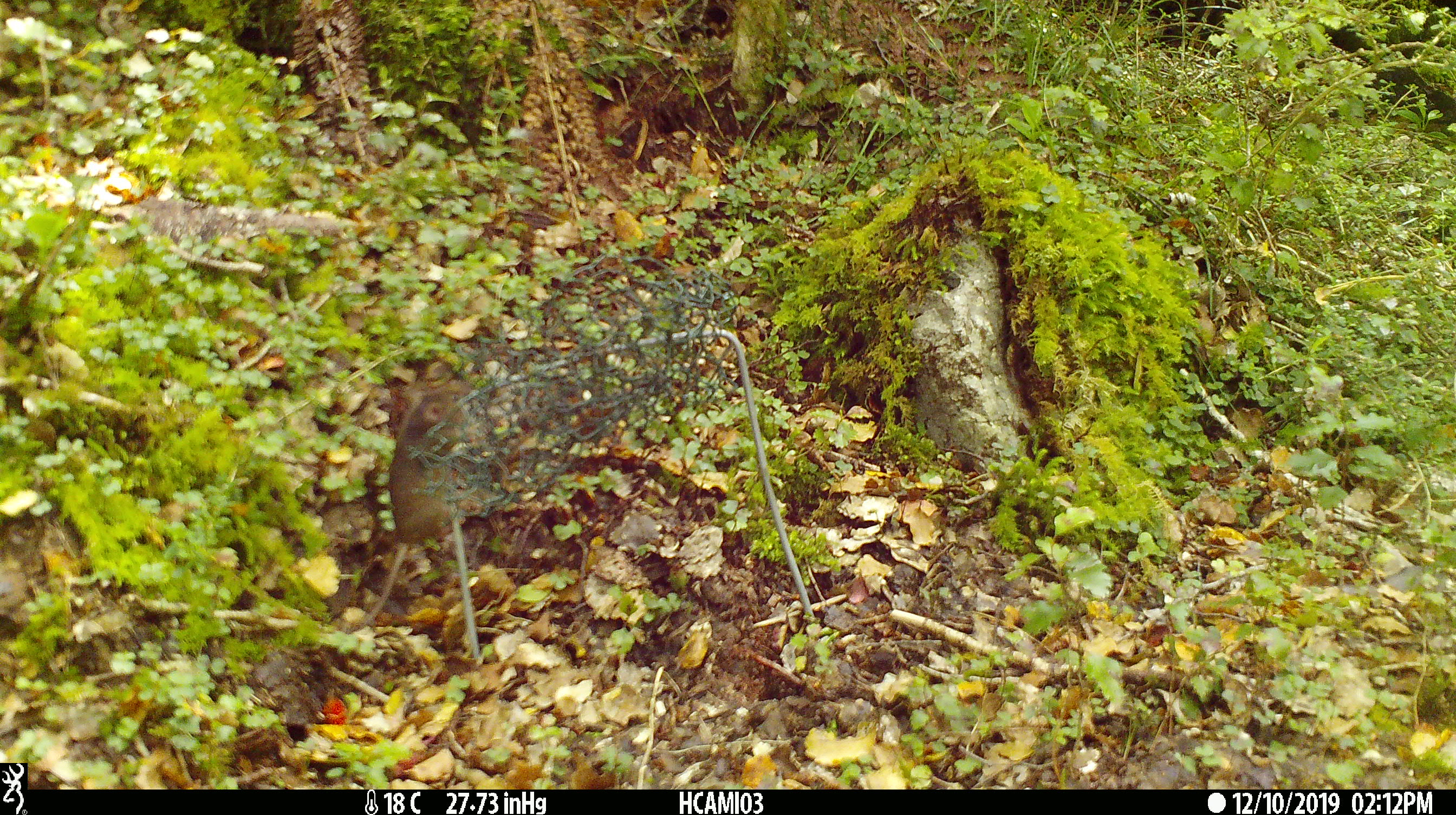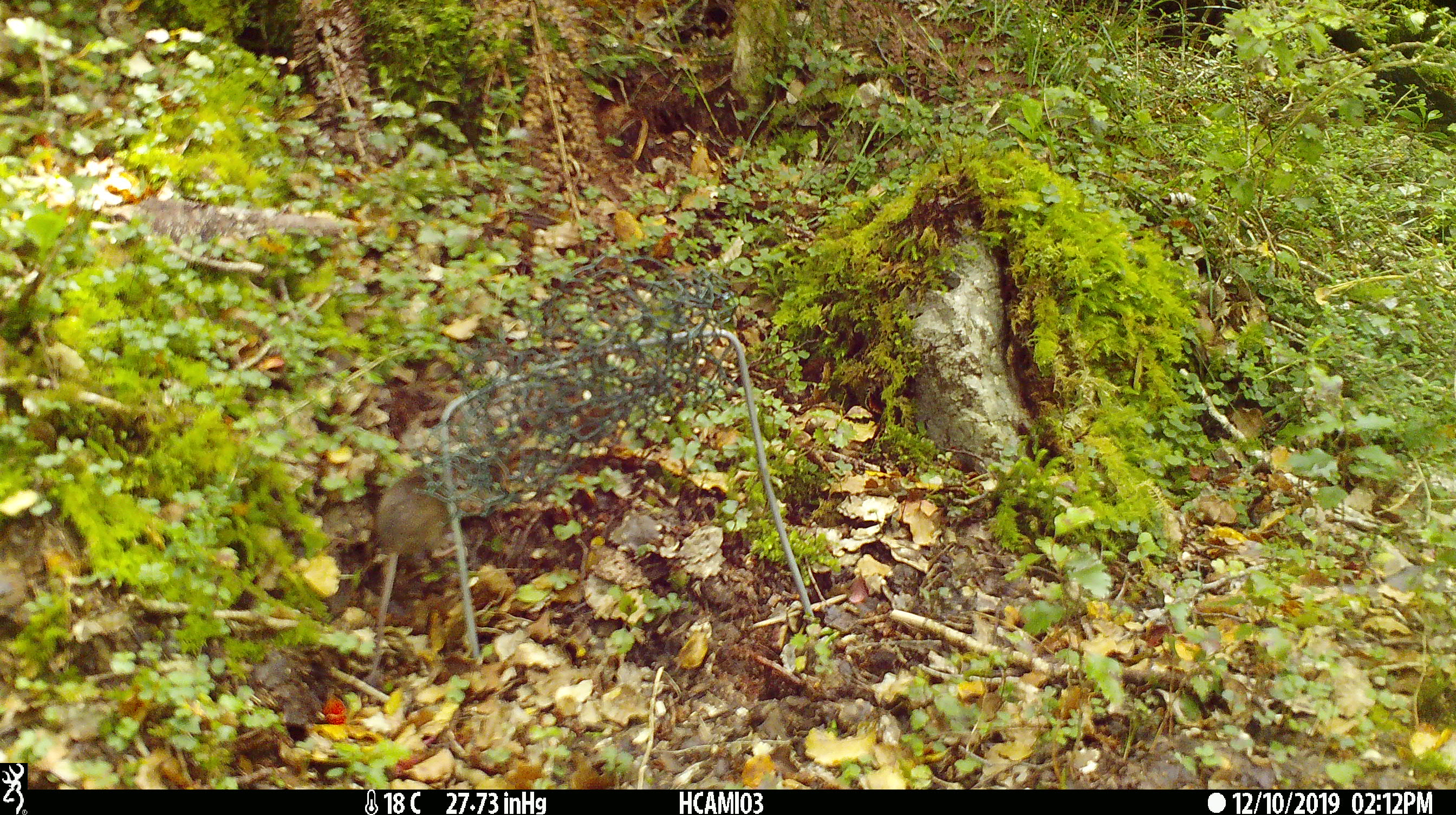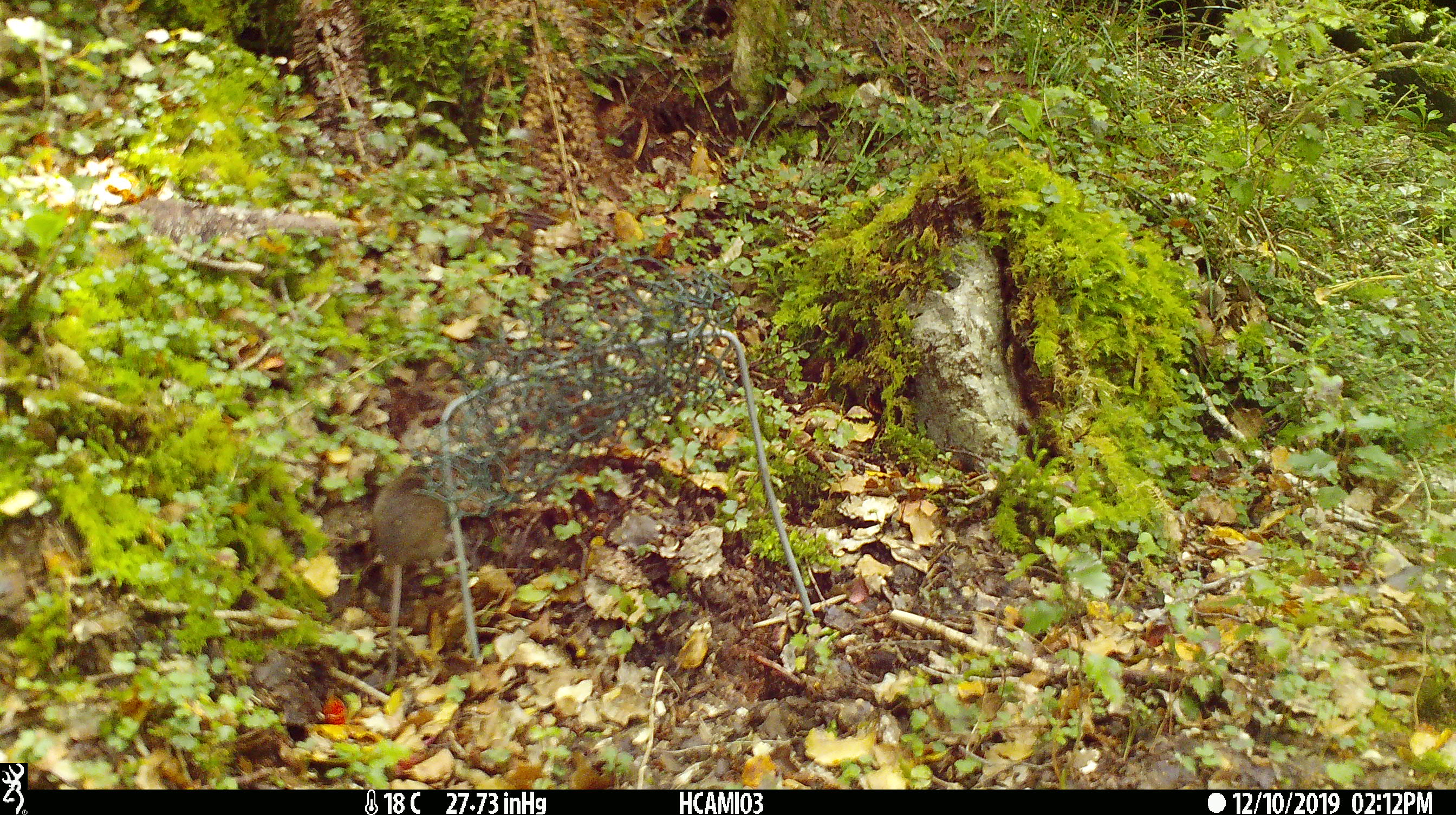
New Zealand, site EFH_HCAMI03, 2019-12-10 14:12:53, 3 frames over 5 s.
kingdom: Animalia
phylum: Chordata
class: Mammalia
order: Rodentia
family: Muridae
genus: Mus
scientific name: Mus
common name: mouse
Mouse (Mus).